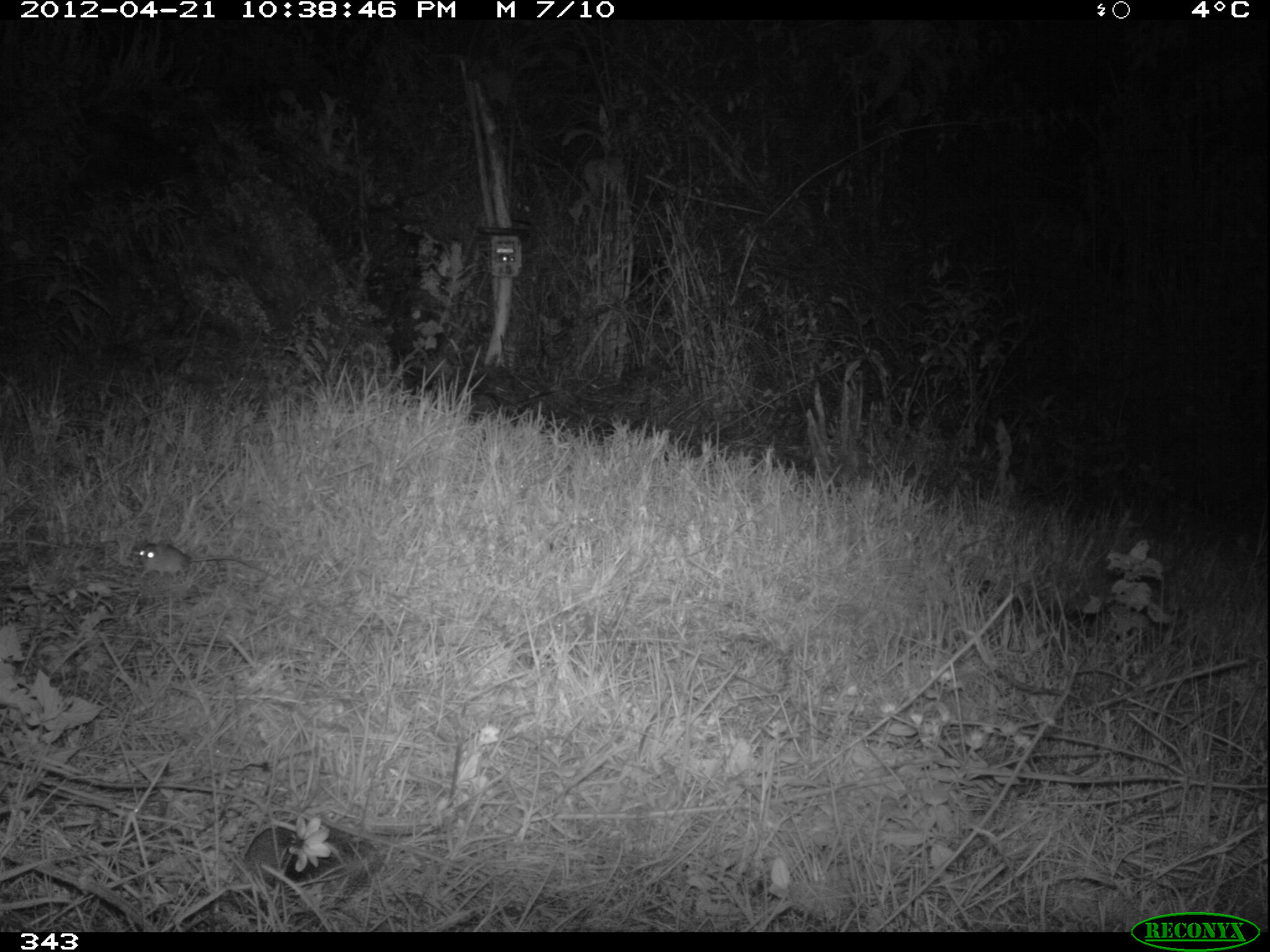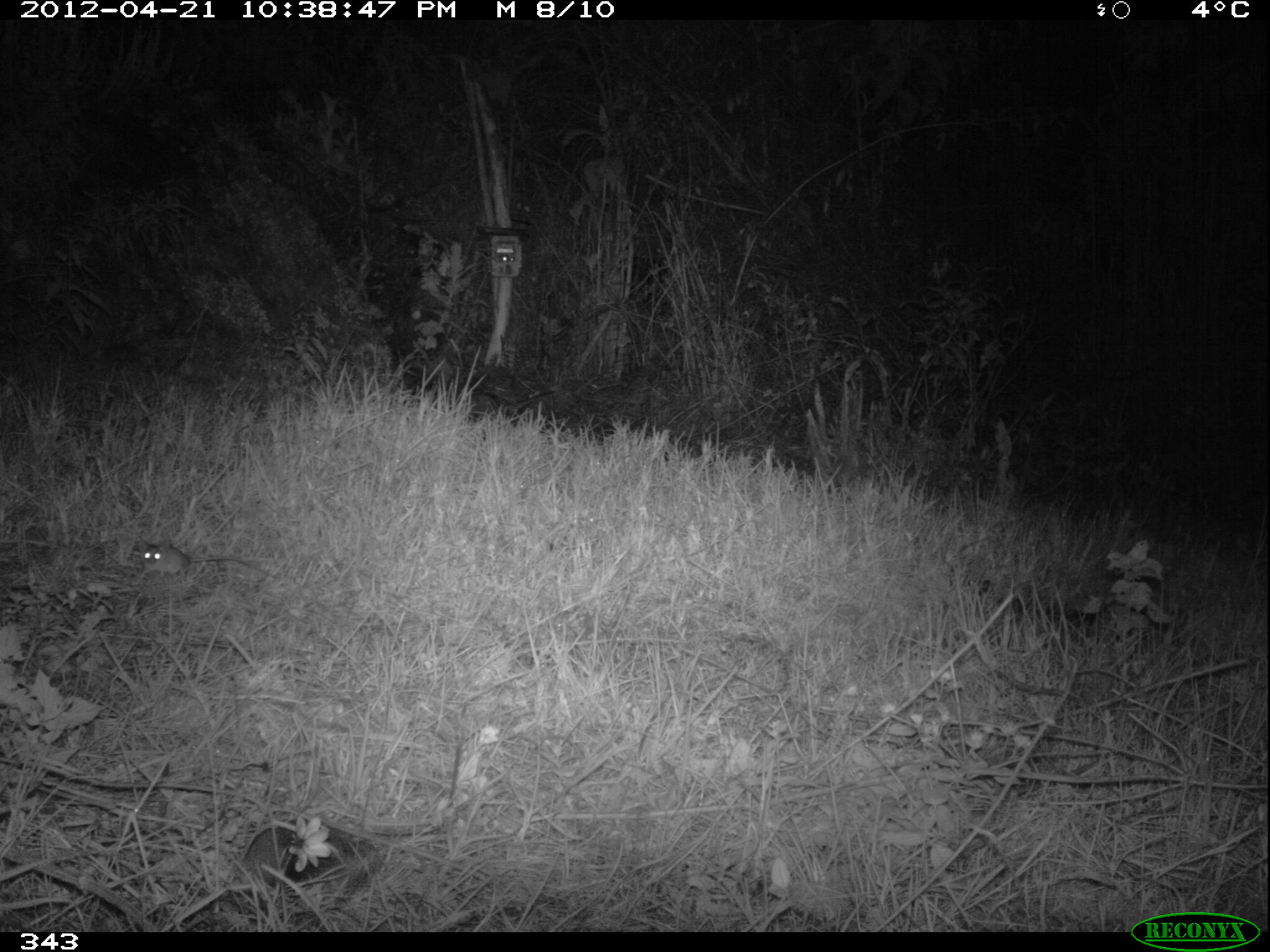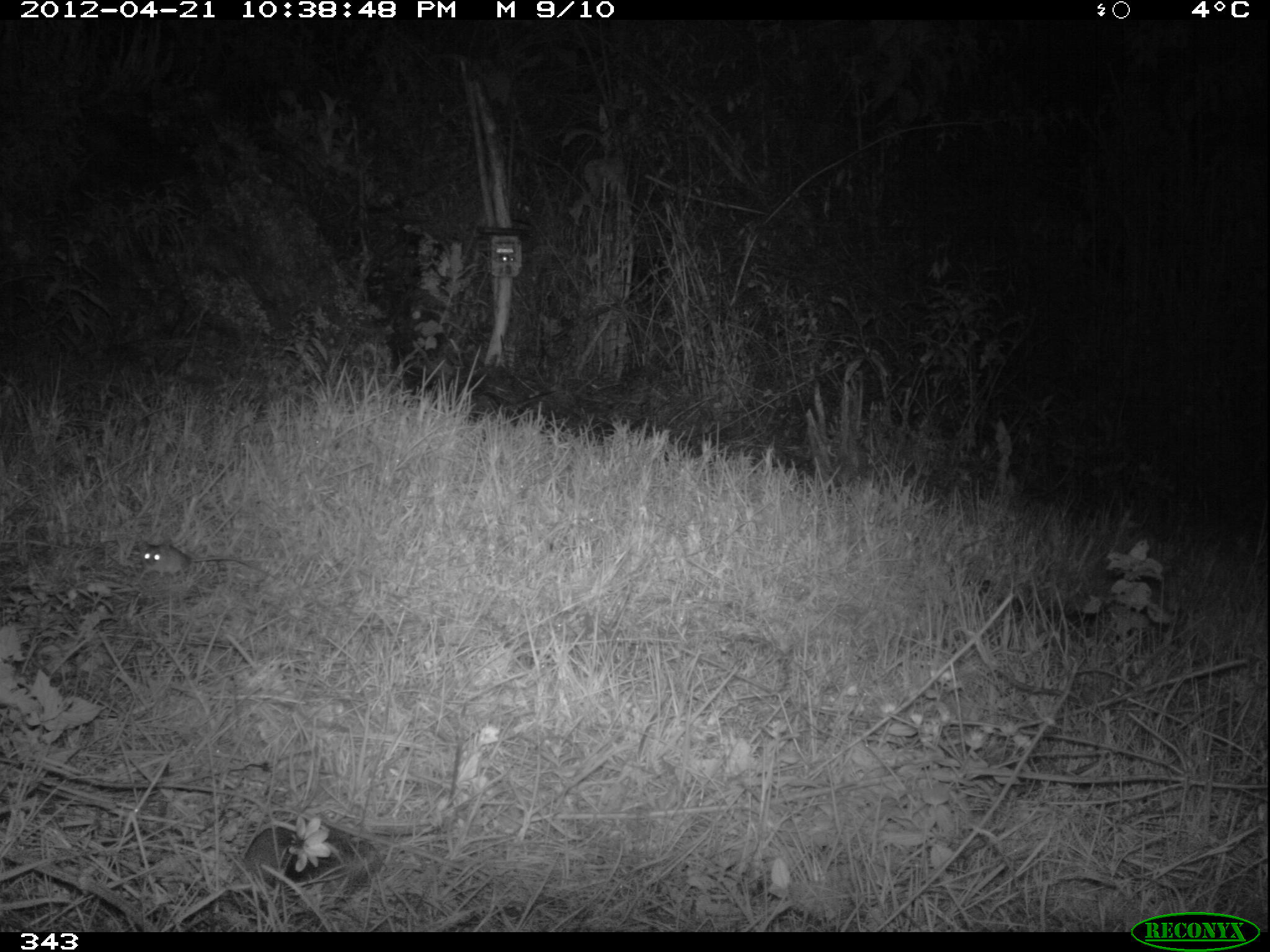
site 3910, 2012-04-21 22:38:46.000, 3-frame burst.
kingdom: Animalia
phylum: Chordata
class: Mammalia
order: Rodentia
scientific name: Rodentia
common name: rodents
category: unknown rodent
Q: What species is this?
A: Unknown rodent (rodents) (Rodentia).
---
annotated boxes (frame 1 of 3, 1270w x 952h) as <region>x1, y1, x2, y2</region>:
unknown rodent: <region>136, 539, 276, 581</region>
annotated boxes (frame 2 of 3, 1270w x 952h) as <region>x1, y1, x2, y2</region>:
unknown rodent: <region>137, 535, 276, 581</region>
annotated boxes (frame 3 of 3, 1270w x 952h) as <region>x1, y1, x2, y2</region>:
unknown rodent: <region>140, 539, 275, 582</region>